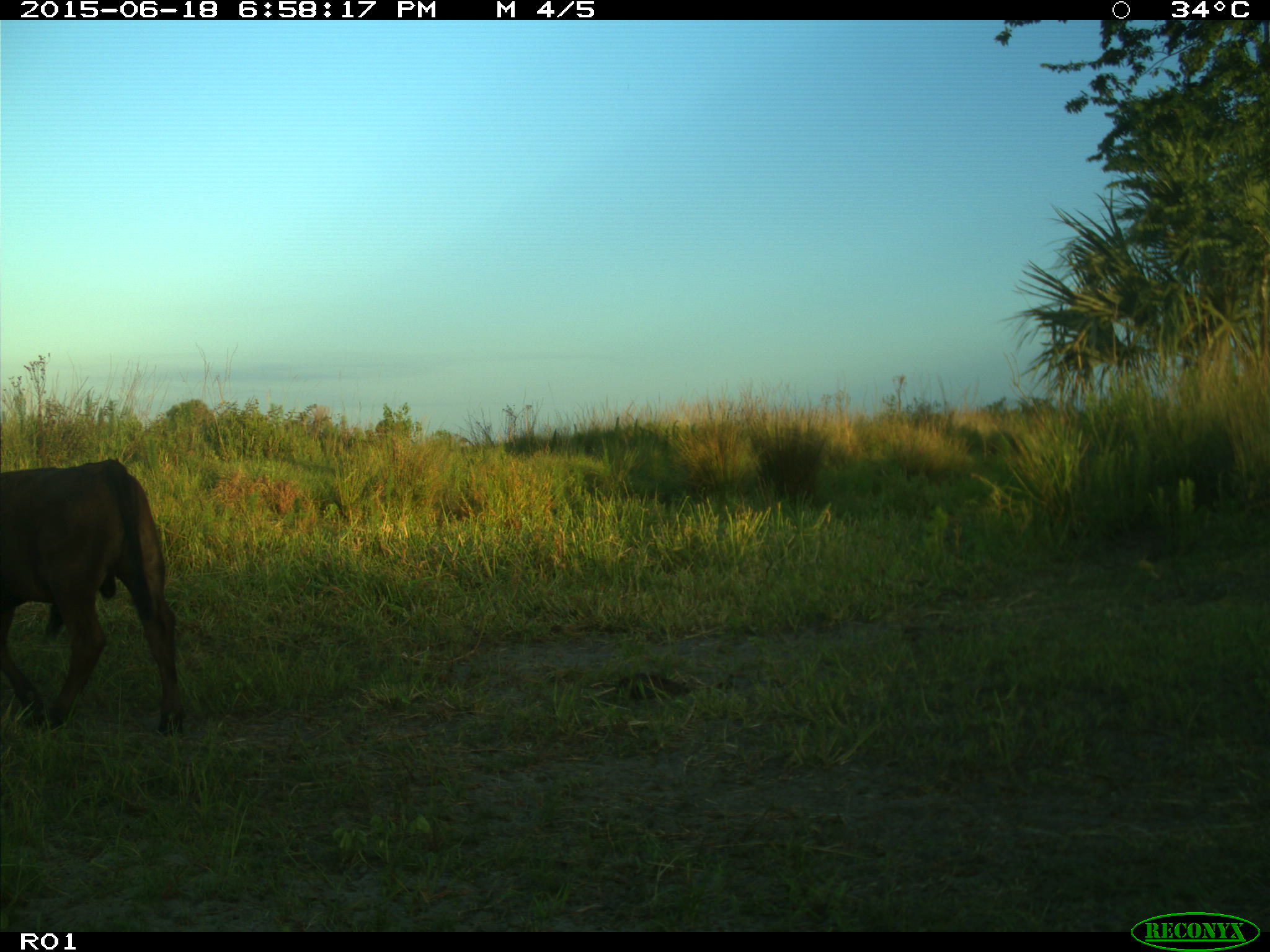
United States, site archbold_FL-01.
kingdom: Animalia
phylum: Chordata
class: Mammalia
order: Artiodactyla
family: Bovidae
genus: Bos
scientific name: Bos taurus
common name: domestic cow